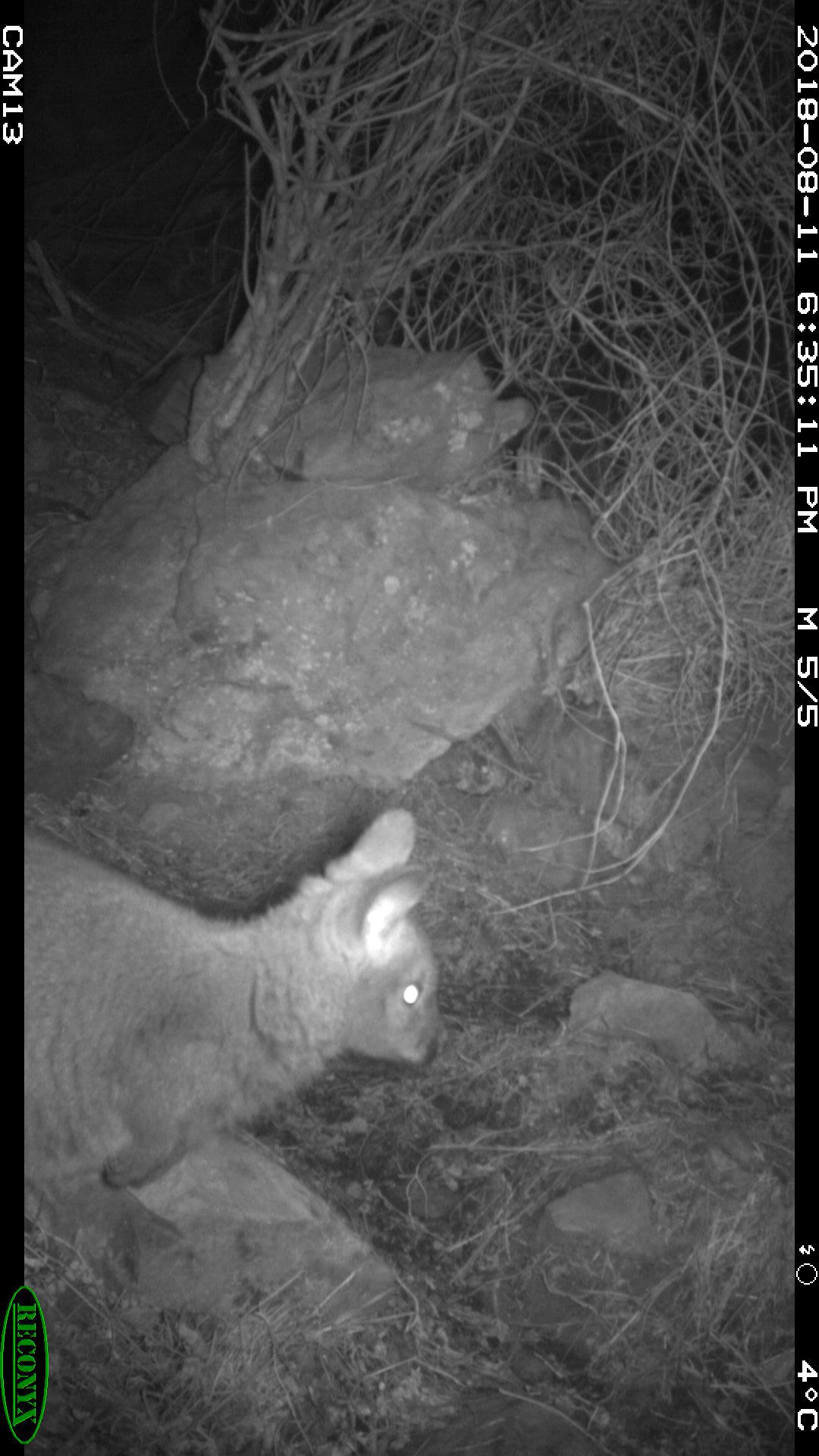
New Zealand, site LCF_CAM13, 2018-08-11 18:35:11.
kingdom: Animalia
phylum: Chordata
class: Mammalia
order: Diprotodontia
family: Macropodidae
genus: Notamacropus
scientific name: Notamacropus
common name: wallaby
Wallaby (Notamacropus).